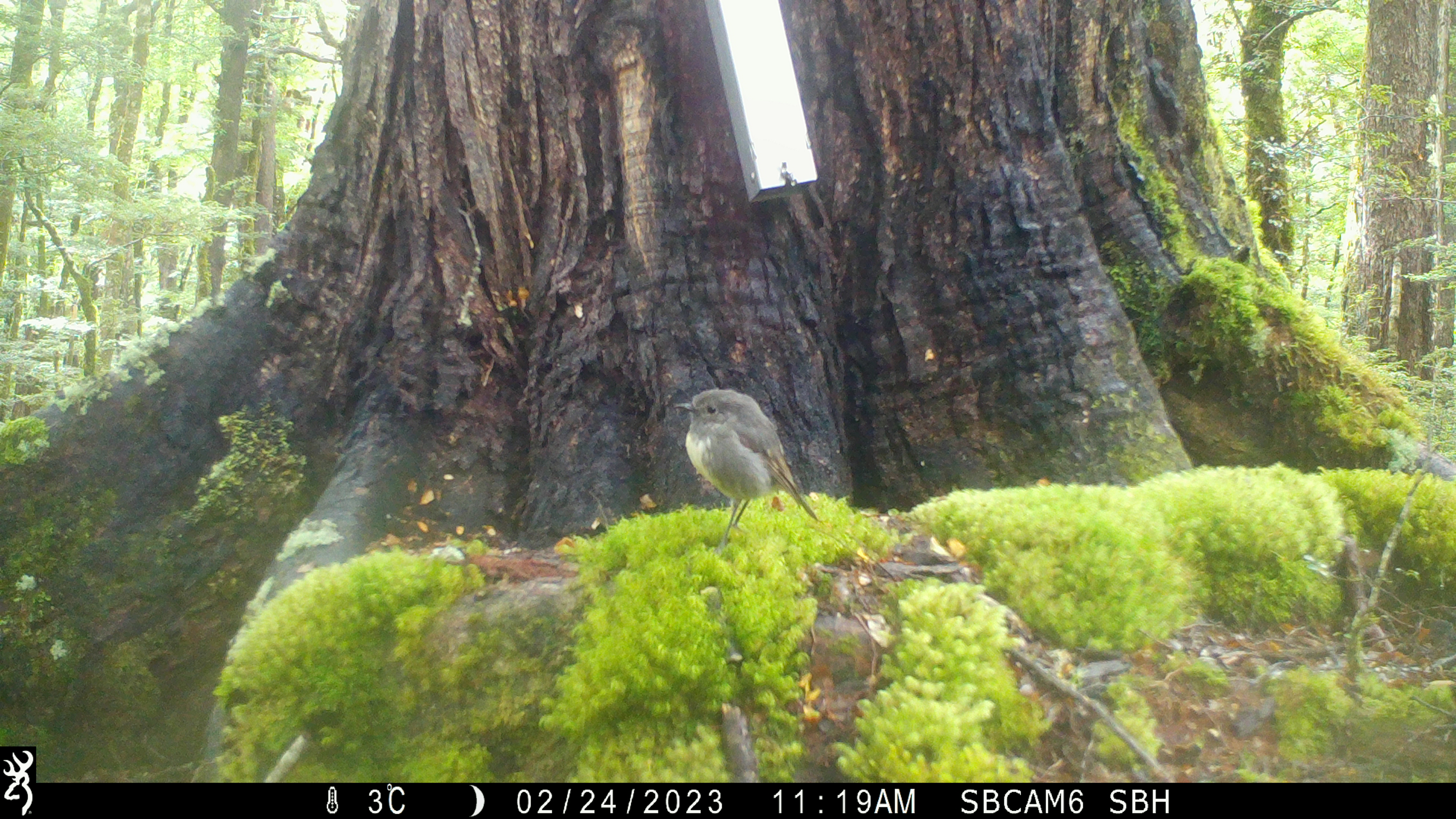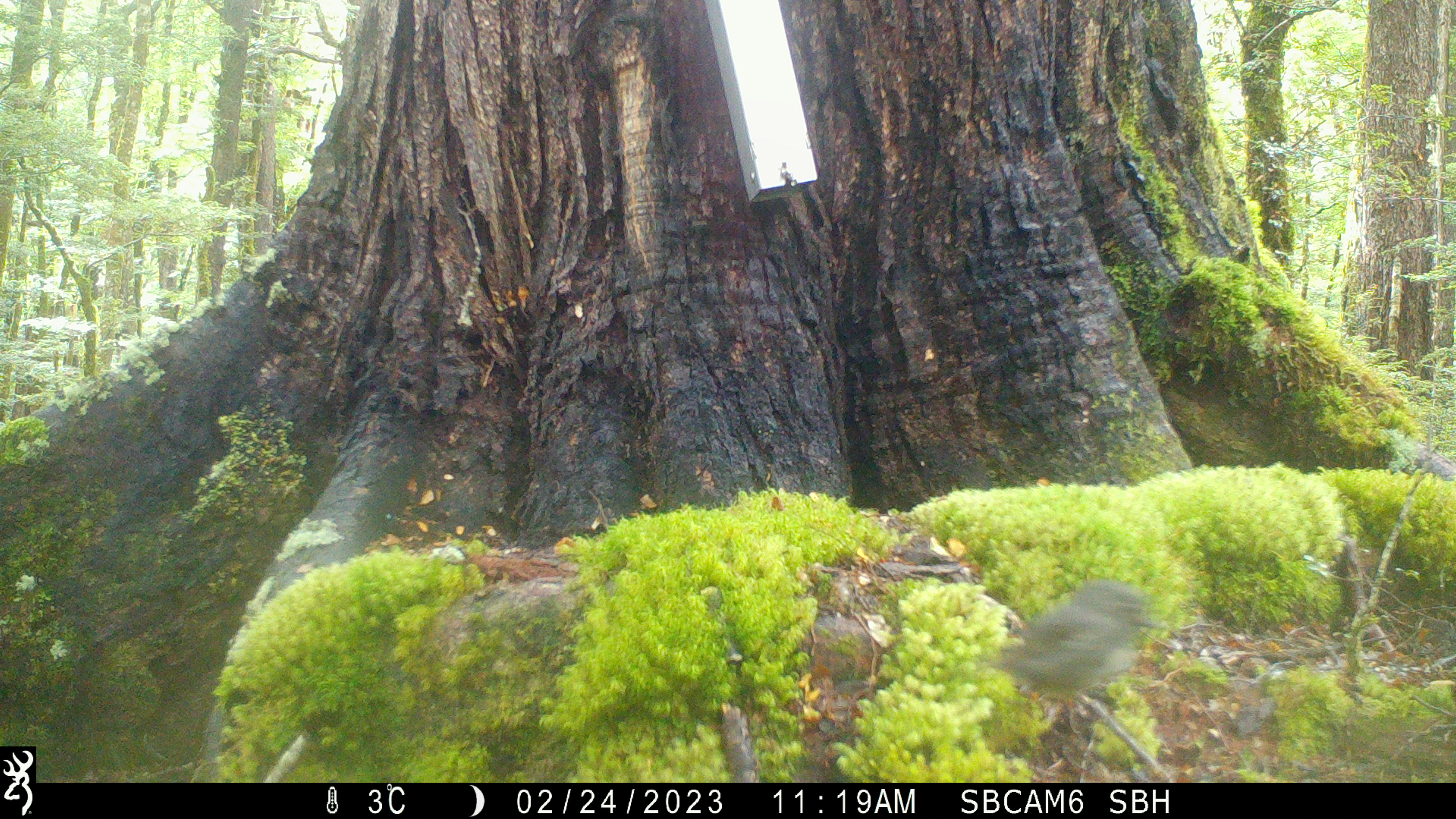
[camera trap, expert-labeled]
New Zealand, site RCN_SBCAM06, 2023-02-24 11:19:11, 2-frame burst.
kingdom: Animalia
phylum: Chordata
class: Aves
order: Passeriformes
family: Petroicidae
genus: Petroica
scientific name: Petroica australis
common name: new zealand robin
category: robin